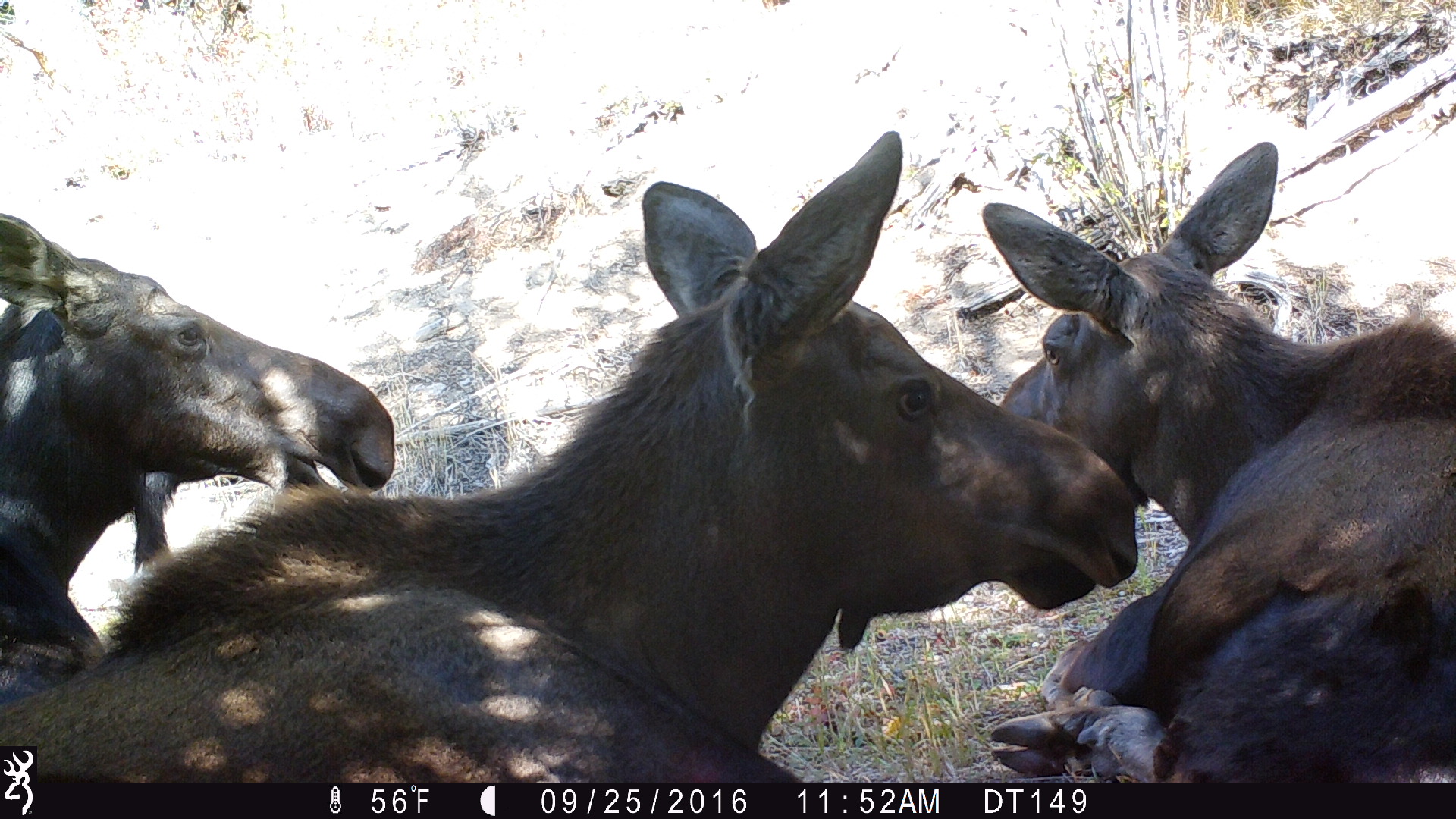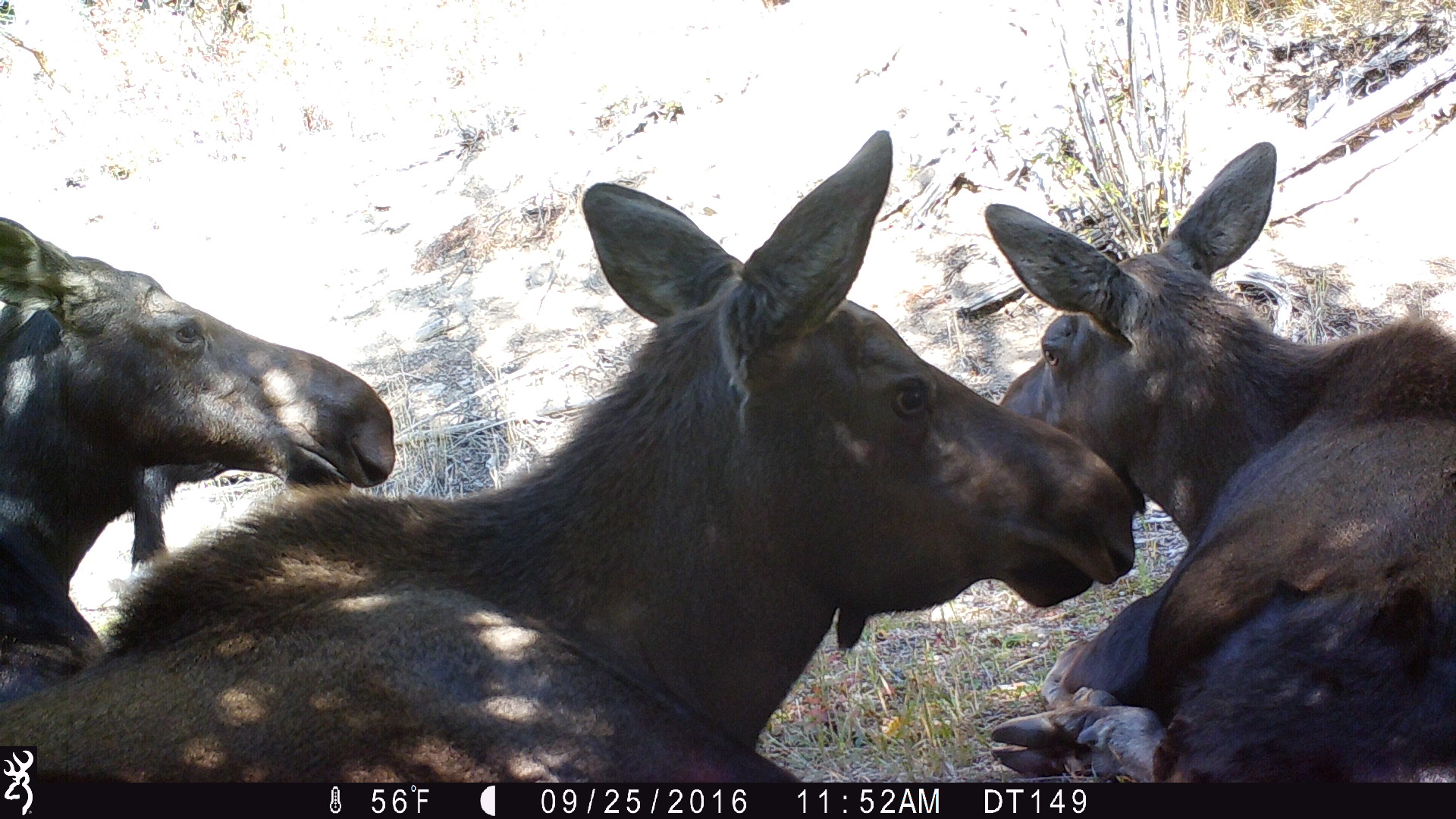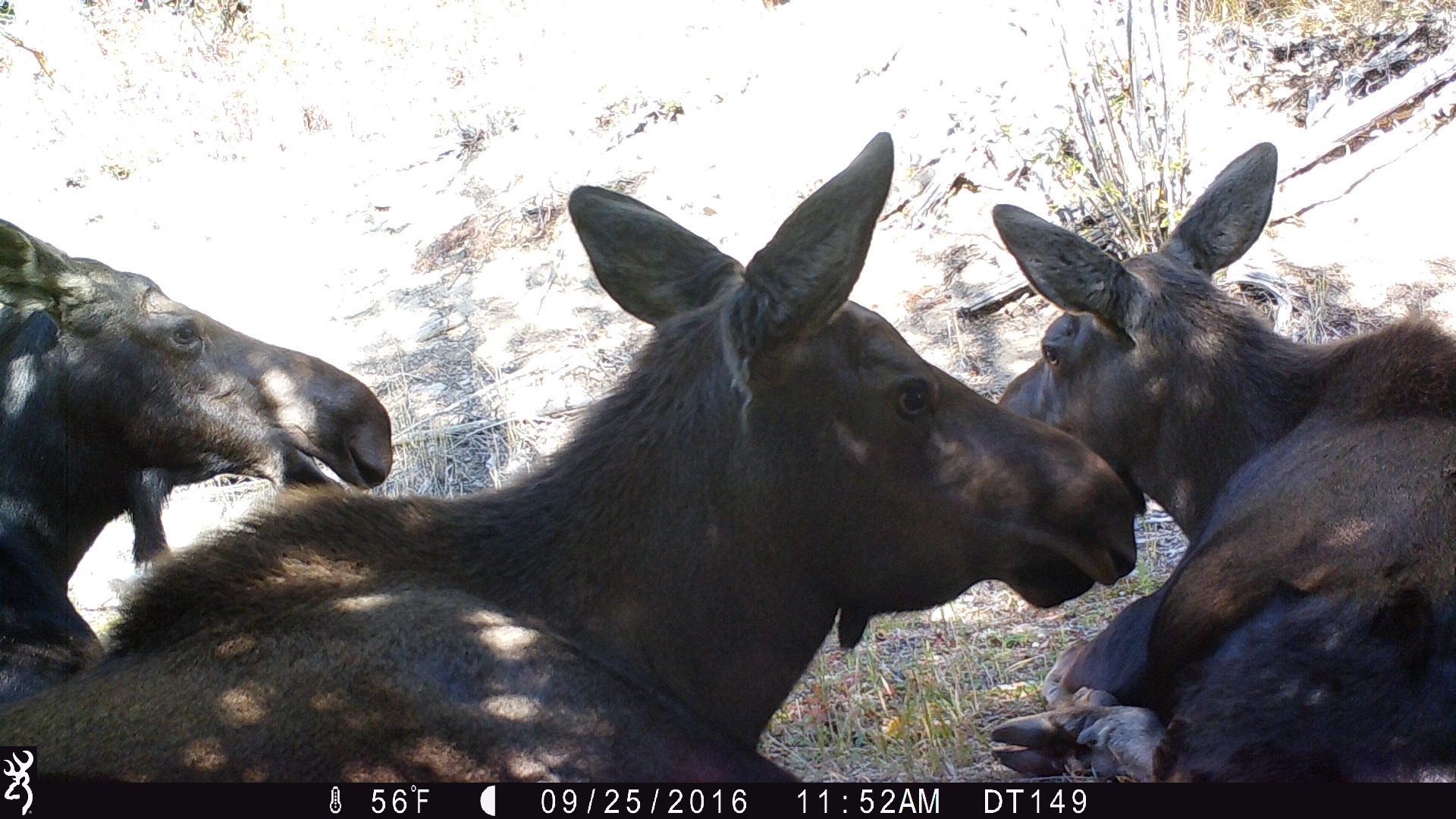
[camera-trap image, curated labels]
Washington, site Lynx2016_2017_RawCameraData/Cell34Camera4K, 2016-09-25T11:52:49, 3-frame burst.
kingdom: Animalia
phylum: Chordata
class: Mammalia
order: Artiodactyla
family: Cervidae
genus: Alces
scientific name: Alces alces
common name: moose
Alces alces (moose). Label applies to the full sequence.